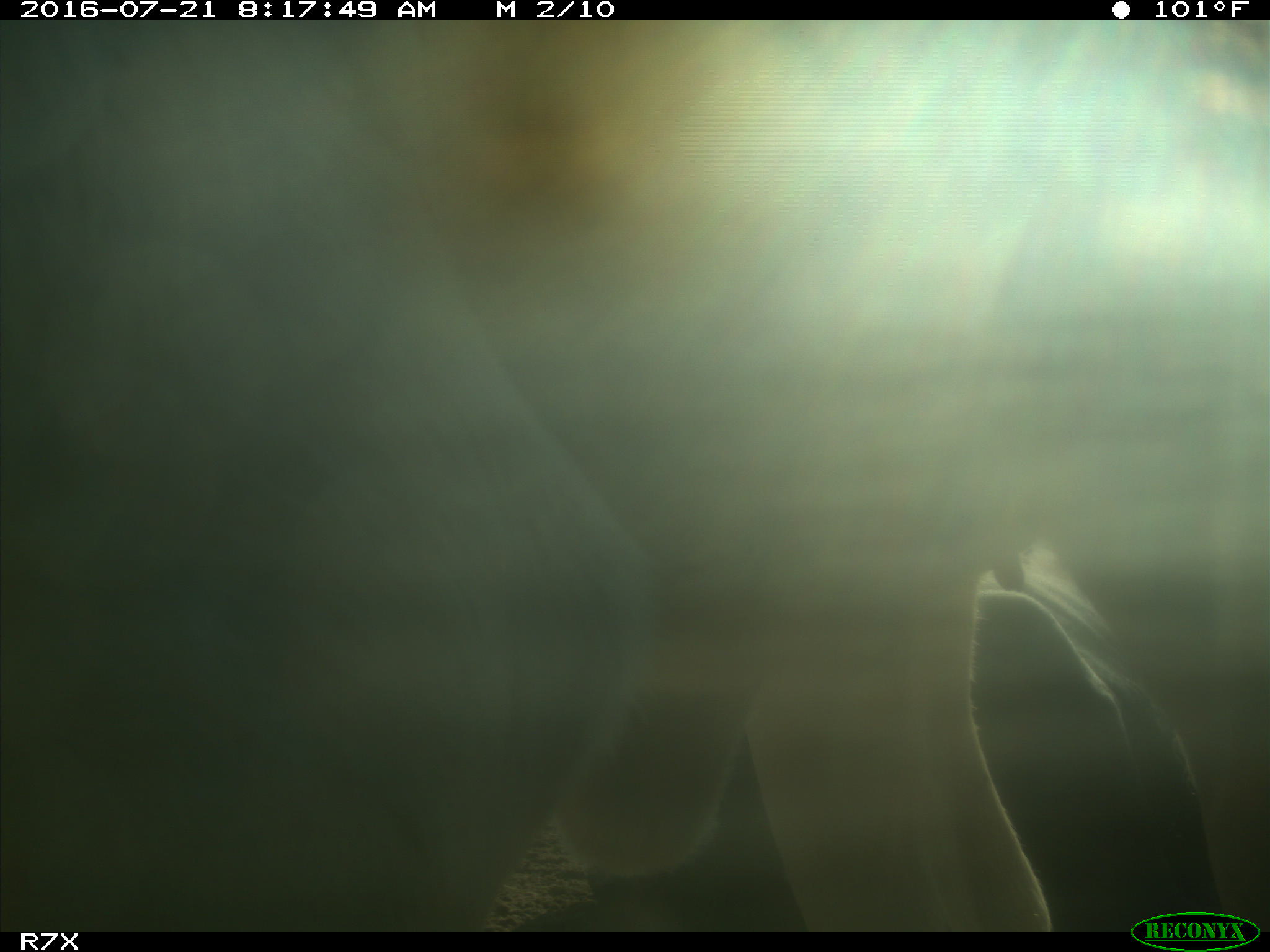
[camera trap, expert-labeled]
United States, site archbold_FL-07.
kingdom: Animalia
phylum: Chordata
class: Mammalia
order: Artiodactyla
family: Bovidae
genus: Bos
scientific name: Bos taurus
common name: domestic cow